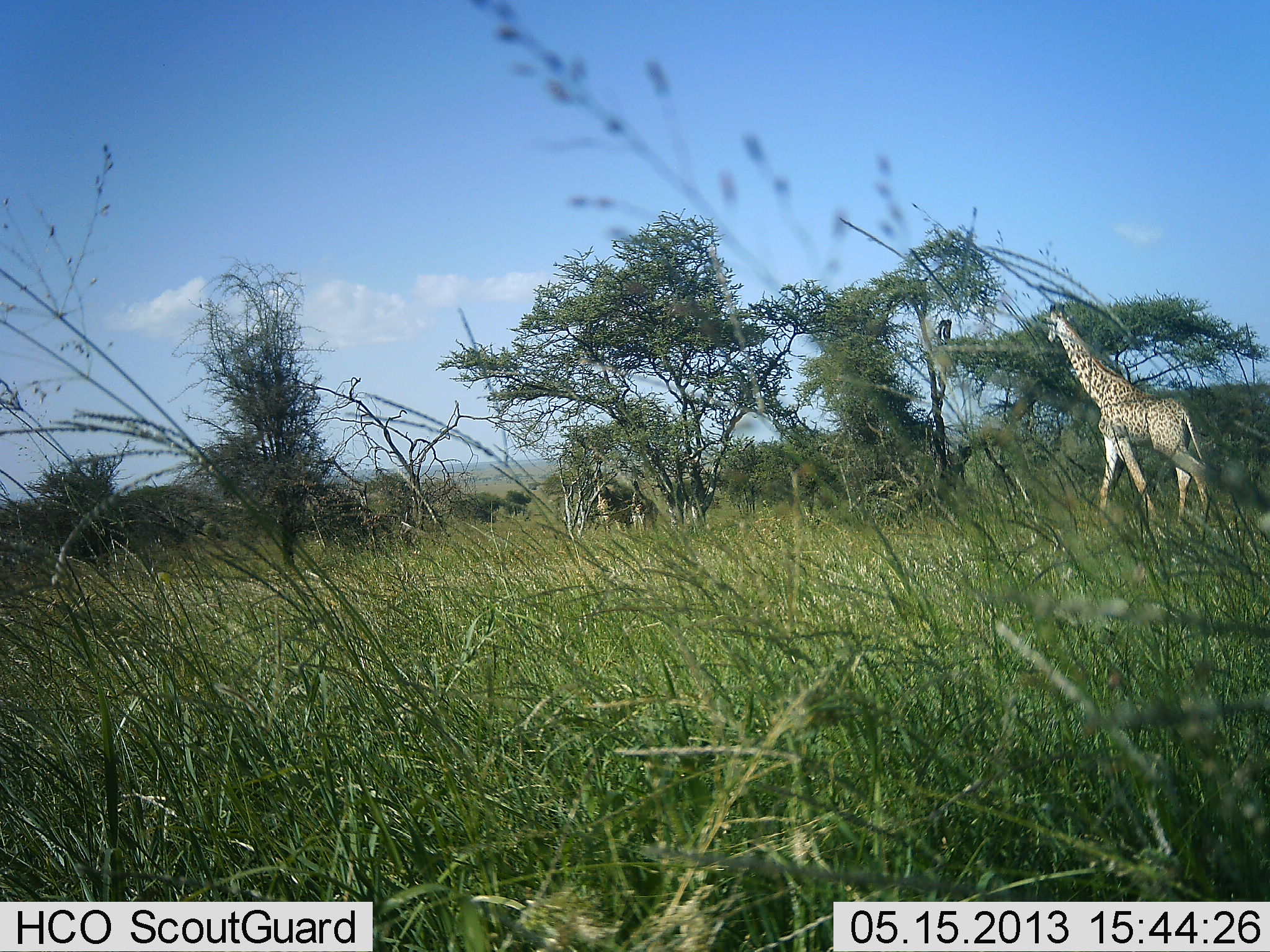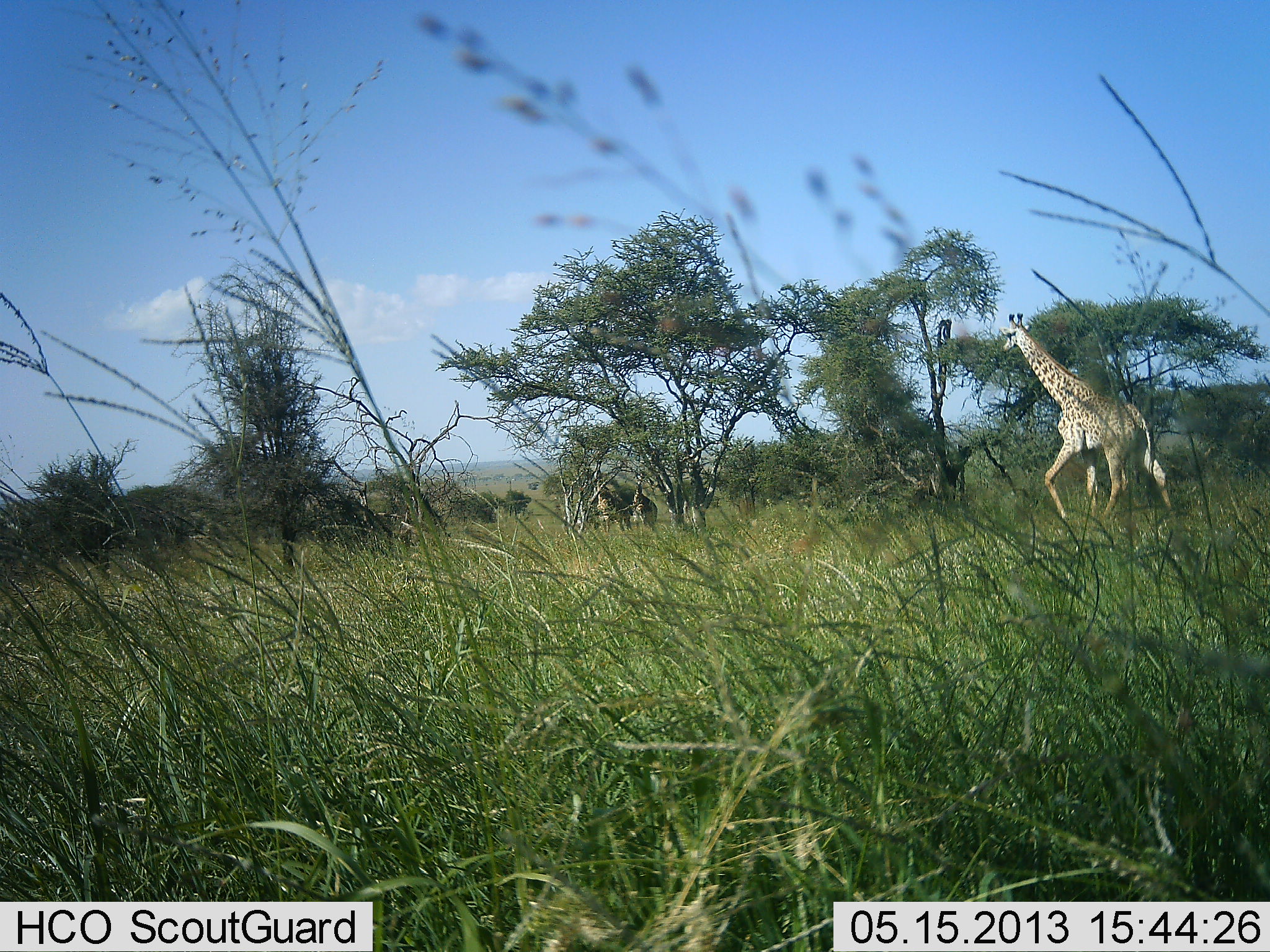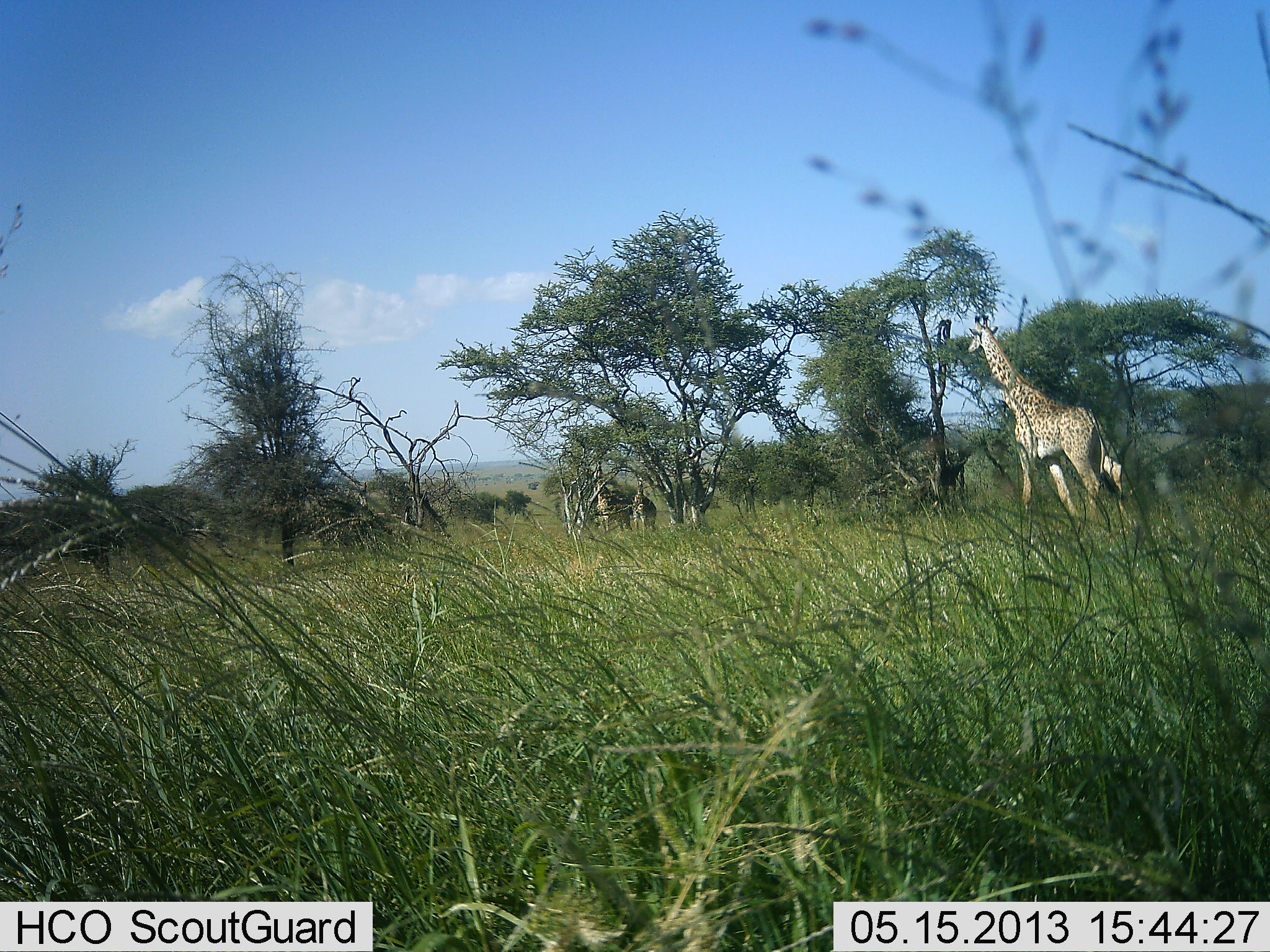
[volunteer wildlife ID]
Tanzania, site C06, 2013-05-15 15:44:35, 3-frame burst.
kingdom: Animalia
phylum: Chordata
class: Mammalia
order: Artiodactyla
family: Giraffidae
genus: Giraffa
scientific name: Giraffa camelopardalis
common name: giraffe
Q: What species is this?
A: Giraffe (Giraffa camelopardalis).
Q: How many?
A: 1.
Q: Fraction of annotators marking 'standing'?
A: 11%.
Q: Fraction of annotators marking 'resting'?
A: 0%.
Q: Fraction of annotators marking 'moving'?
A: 96%.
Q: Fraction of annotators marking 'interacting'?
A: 0%.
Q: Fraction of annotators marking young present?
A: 0%.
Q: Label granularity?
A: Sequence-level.